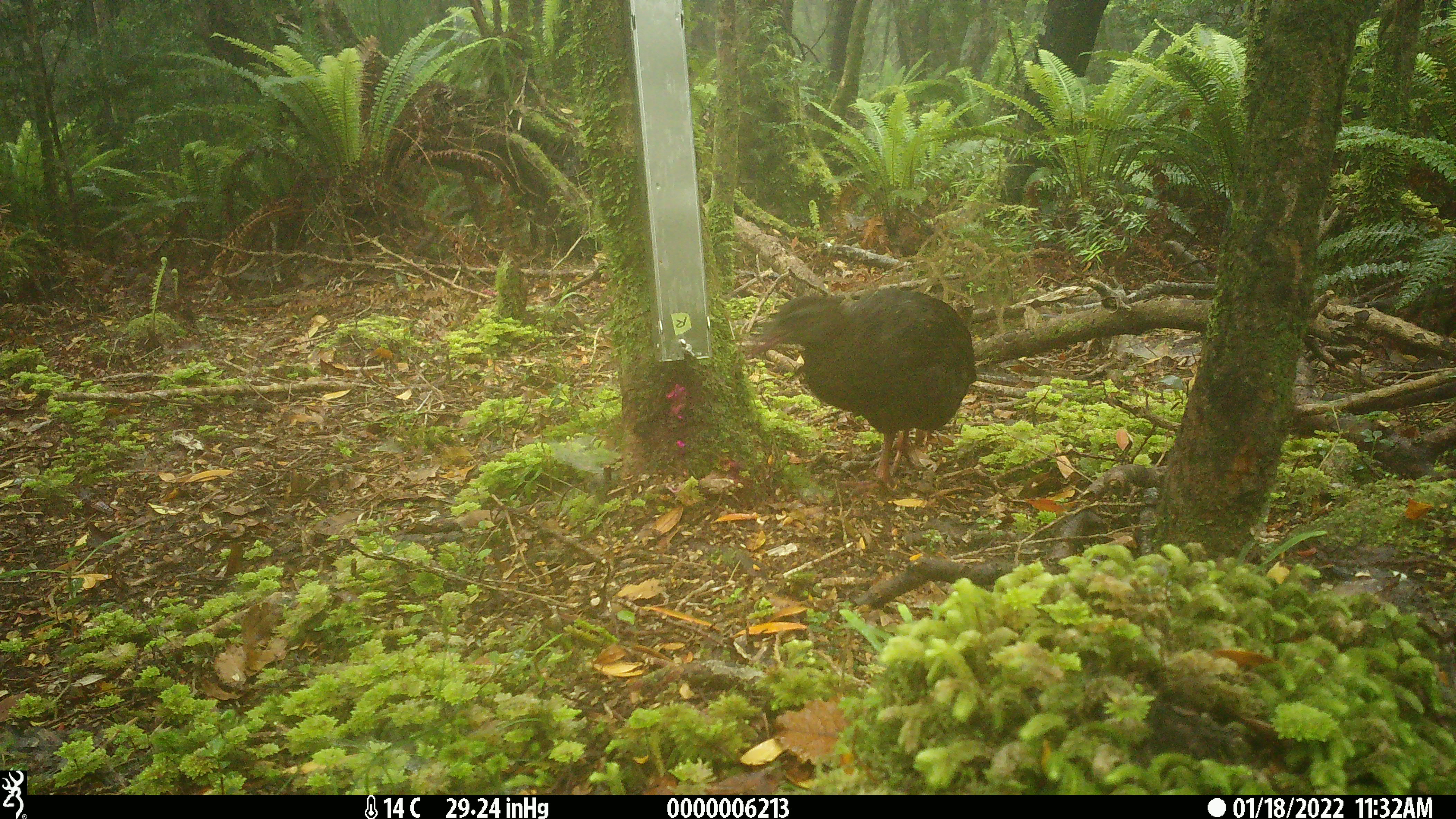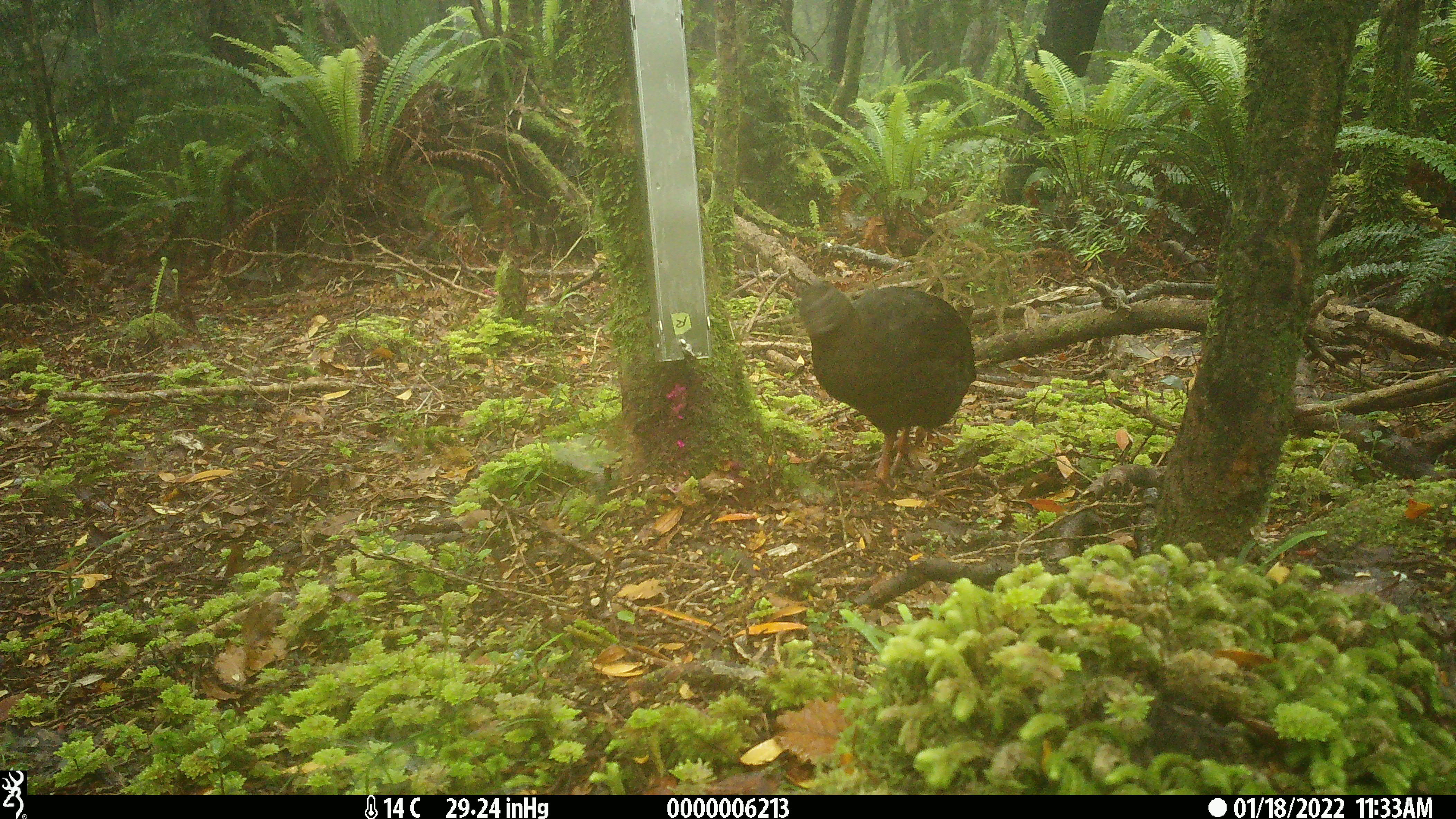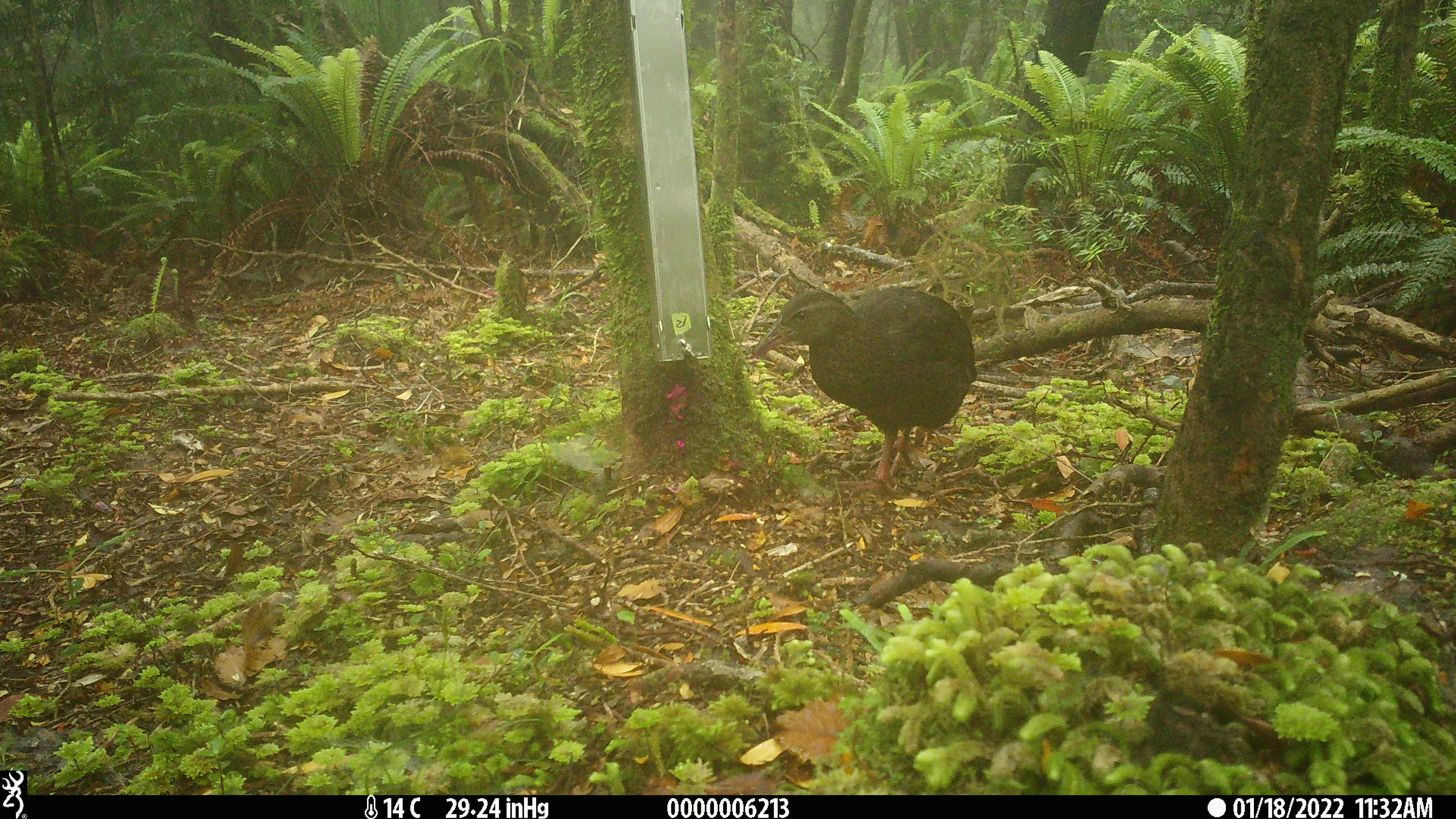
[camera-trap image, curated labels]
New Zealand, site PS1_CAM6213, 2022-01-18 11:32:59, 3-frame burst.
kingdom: Animalia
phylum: Chordata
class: Aves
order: Gruiformes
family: Rallidae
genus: Gallirallus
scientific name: Gallirallus australis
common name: weka